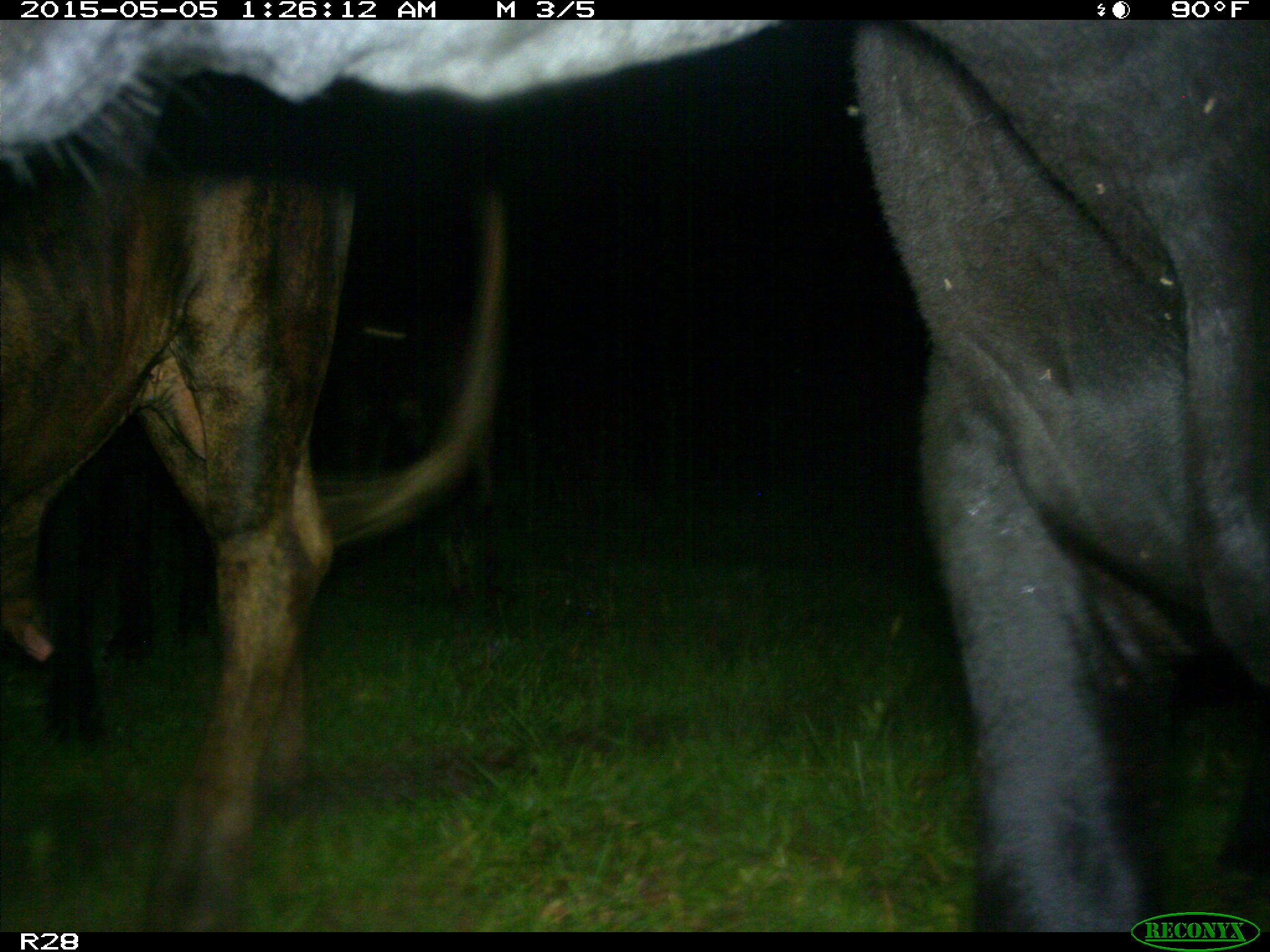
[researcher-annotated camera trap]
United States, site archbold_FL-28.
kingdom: Animalia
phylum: Chordata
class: Mammalia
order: Artiodactyla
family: Bovidae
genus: Bos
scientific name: Bos taurus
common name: domestic cow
Bos taurus (domestic cow).